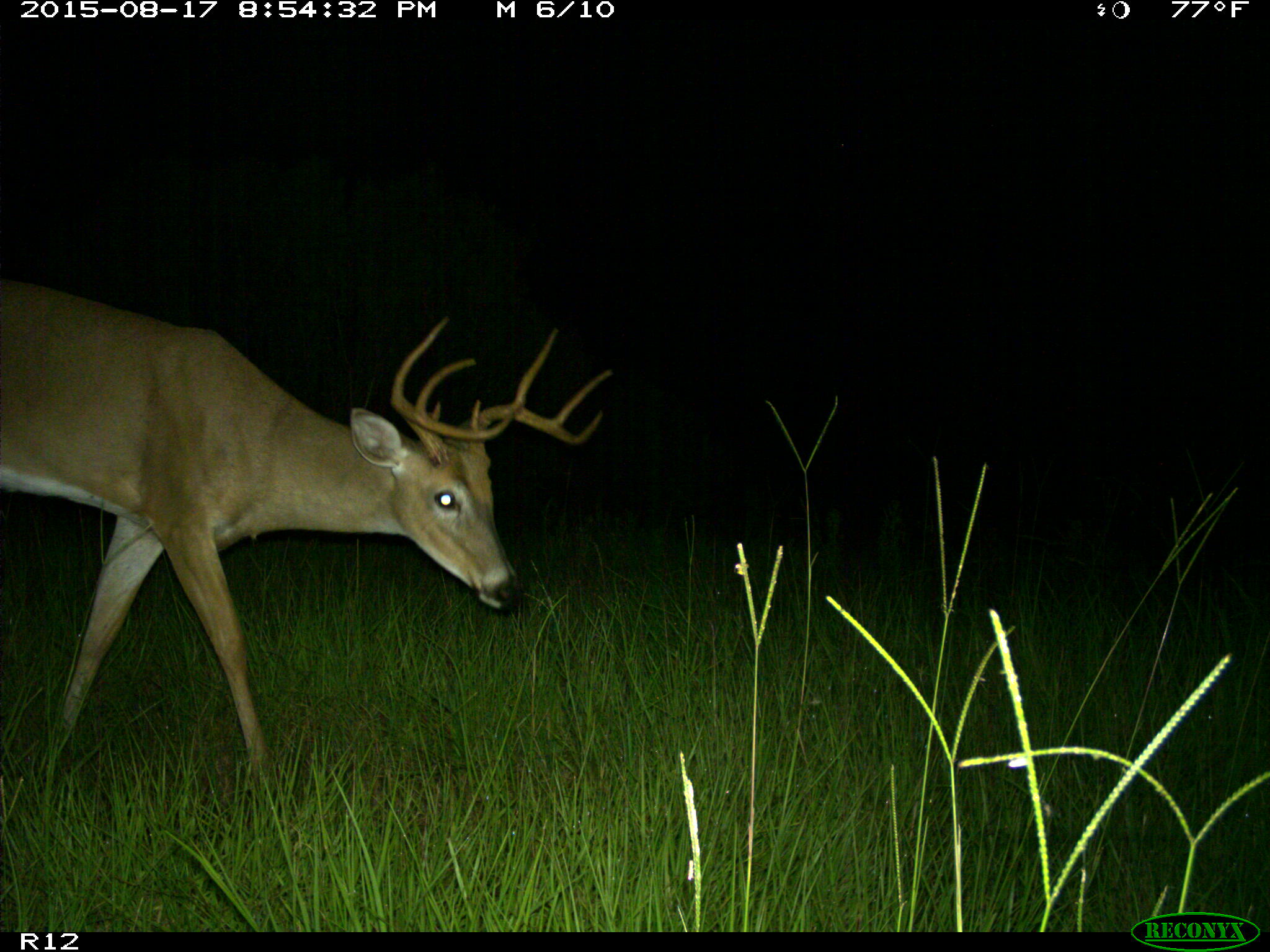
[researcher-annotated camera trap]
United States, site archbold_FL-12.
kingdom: Animalia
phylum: Chordata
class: Mammalia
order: Artiodactyla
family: Cervidae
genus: Odocoileus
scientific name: Odocoileus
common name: deer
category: unidentified deer